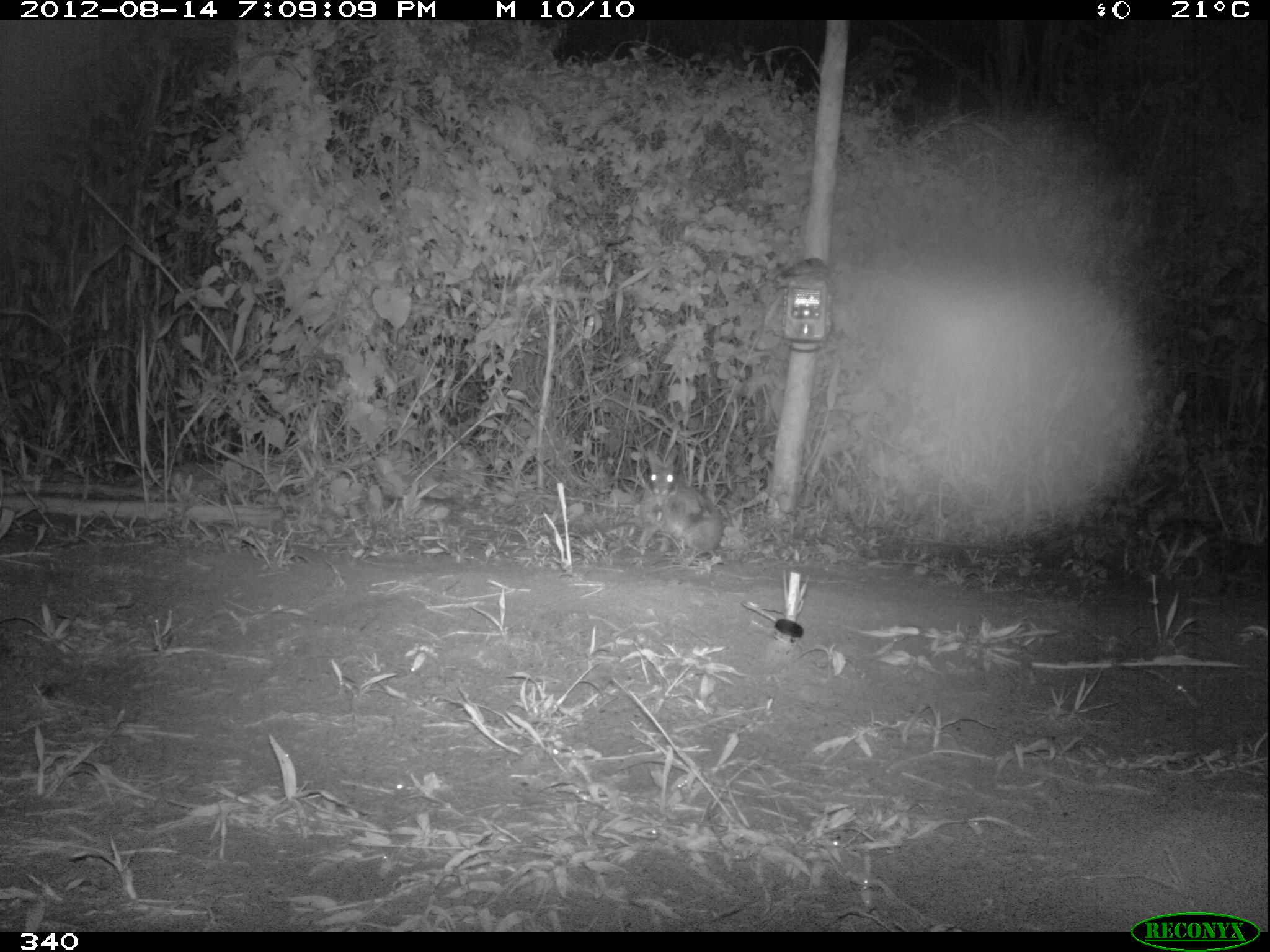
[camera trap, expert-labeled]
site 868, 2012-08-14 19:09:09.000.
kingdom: Animalia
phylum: Chordata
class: Mammalia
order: Lagomorpha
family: Leporidae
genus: Sylvilagus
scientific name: Sylvilagus brasiliensis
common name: tapeti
Sylvilagus brasiliensis (tapeti).